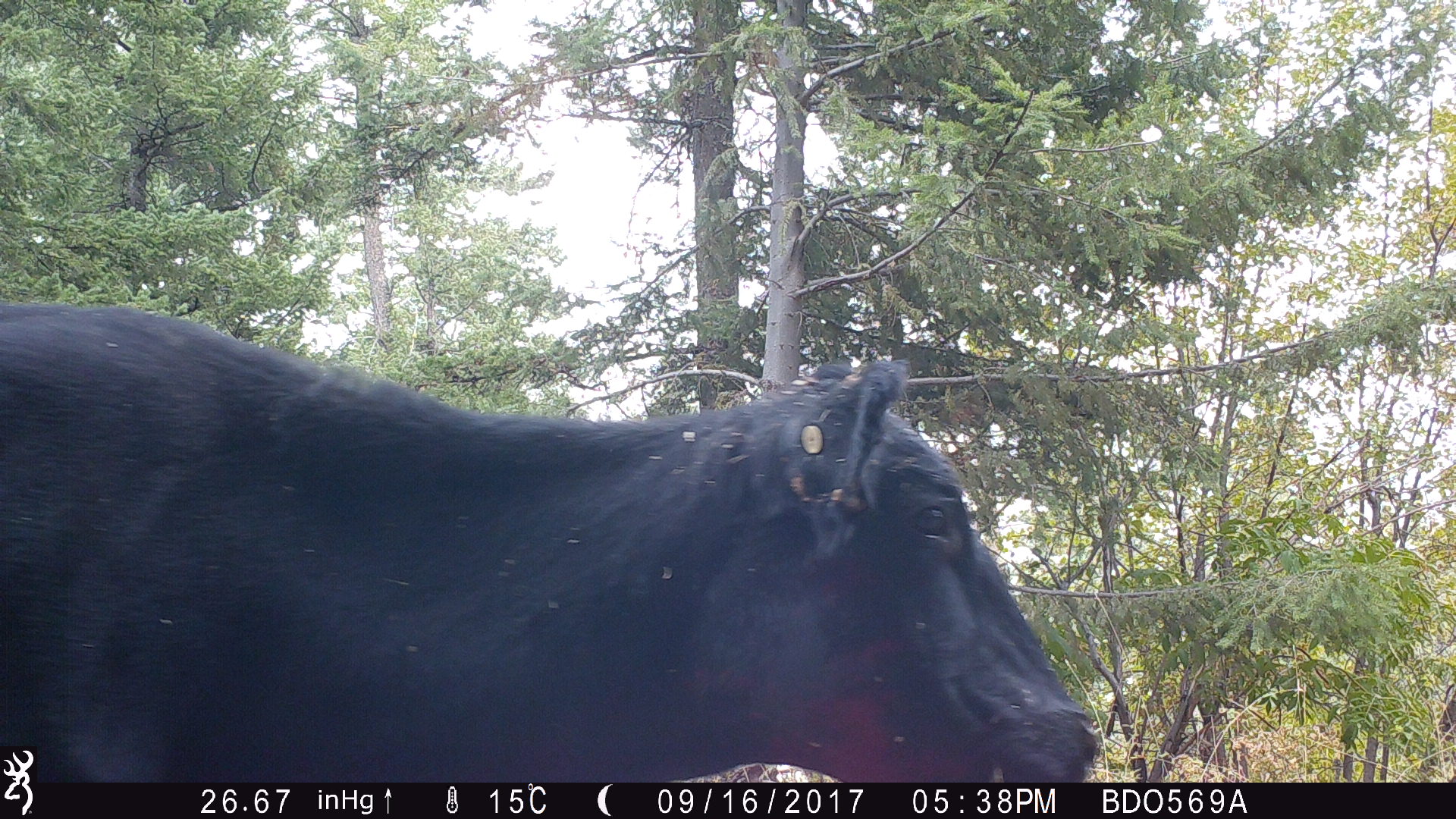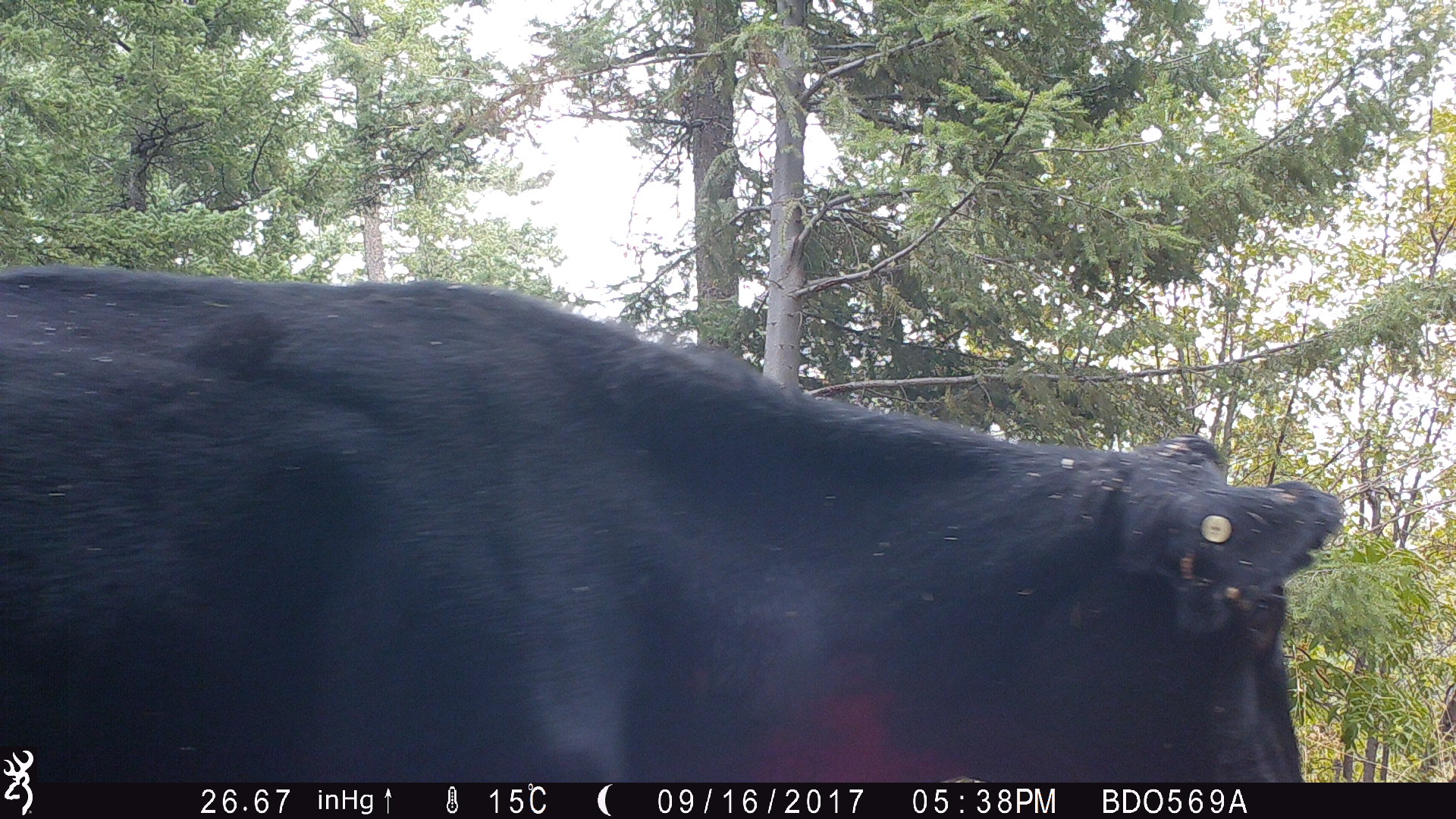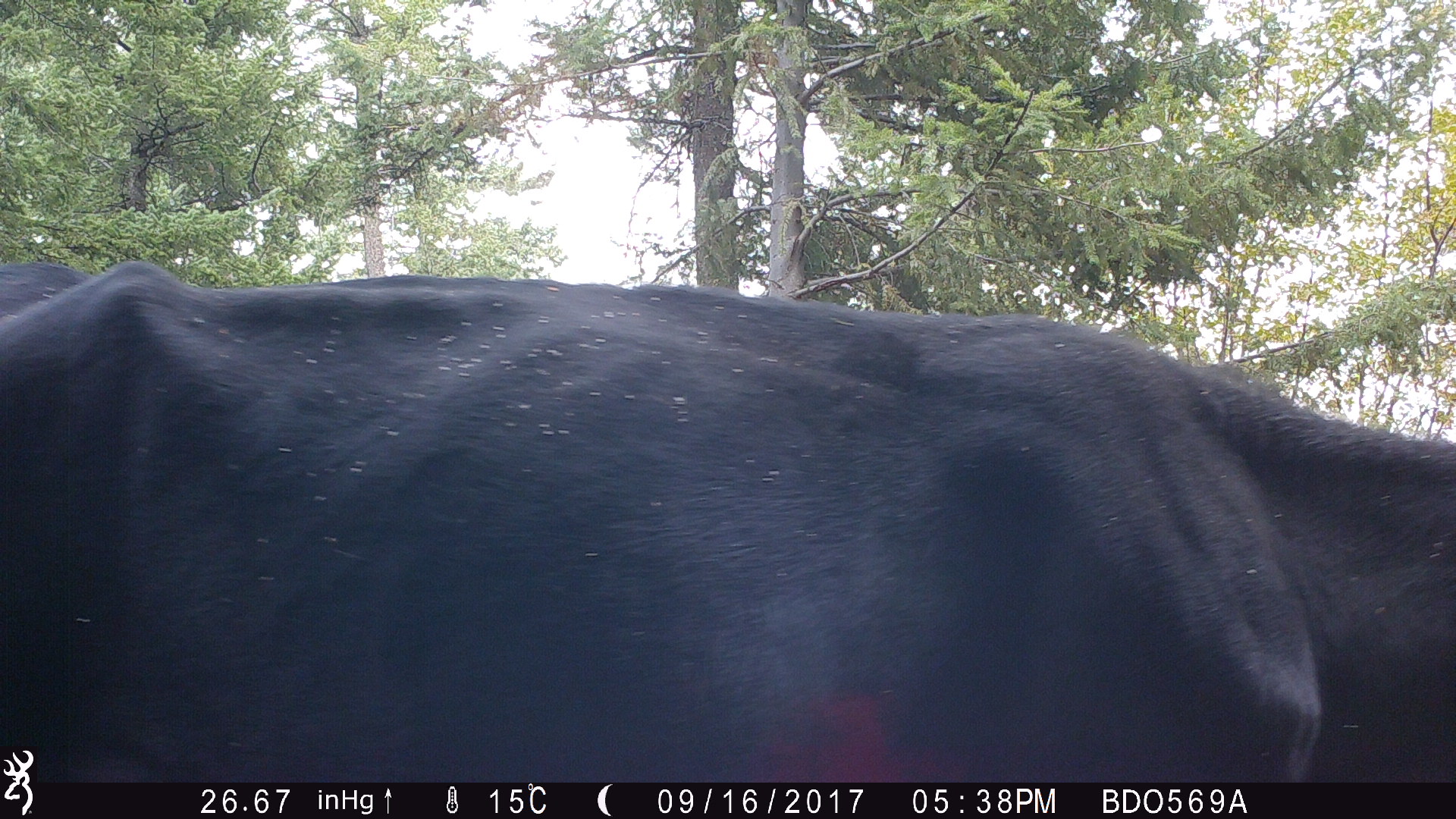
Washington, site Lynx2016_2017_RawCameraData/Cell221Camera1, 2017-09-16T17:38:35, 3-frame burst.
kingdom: Animalia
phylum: Chordata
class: Mammalia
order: Artiodactyla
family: Bovidae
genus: Bos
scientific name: Bos taurus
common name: domestic cattle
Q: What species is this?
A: Domestic cattle (Bos taurus).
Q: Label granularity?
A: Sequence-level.